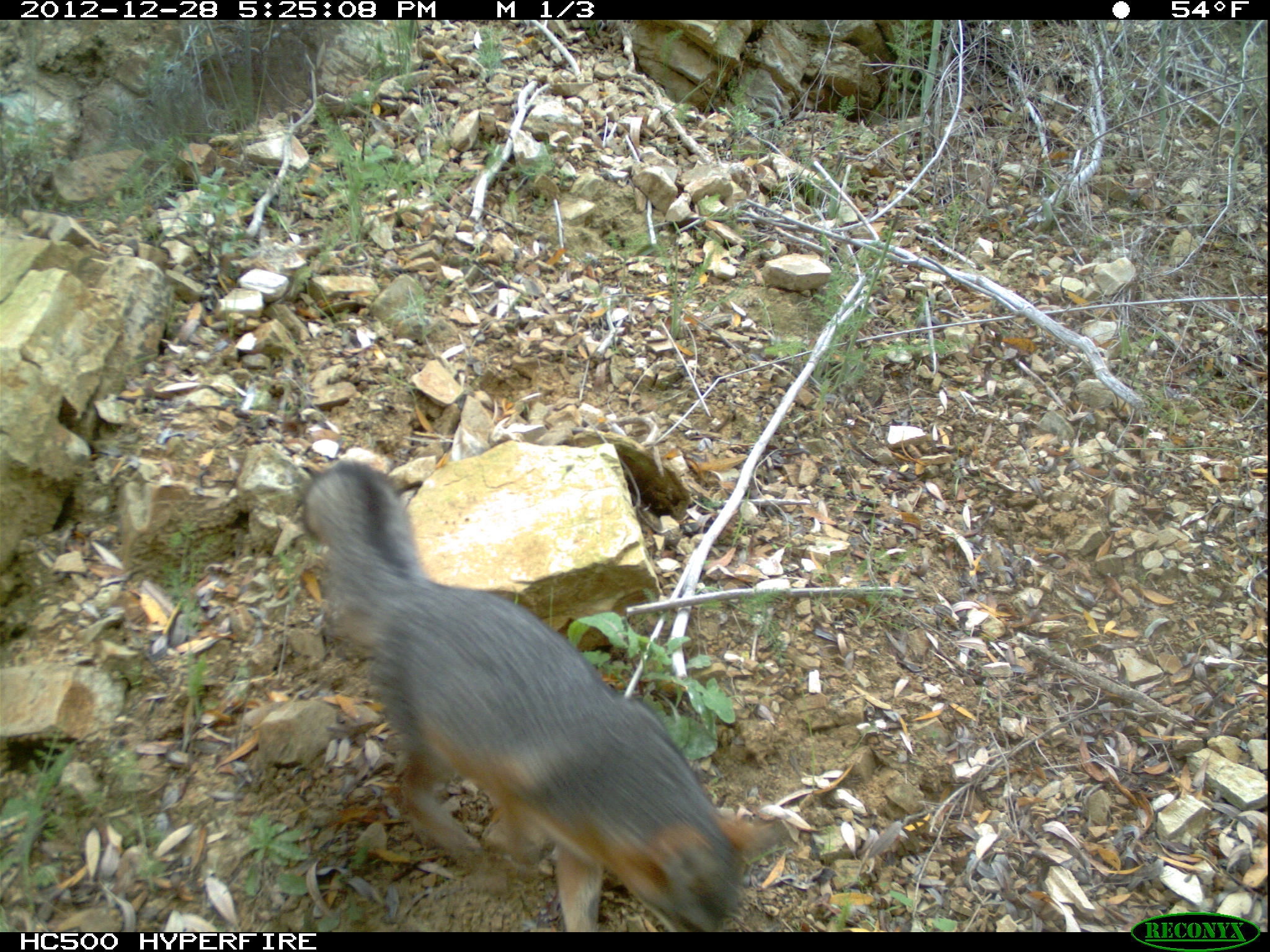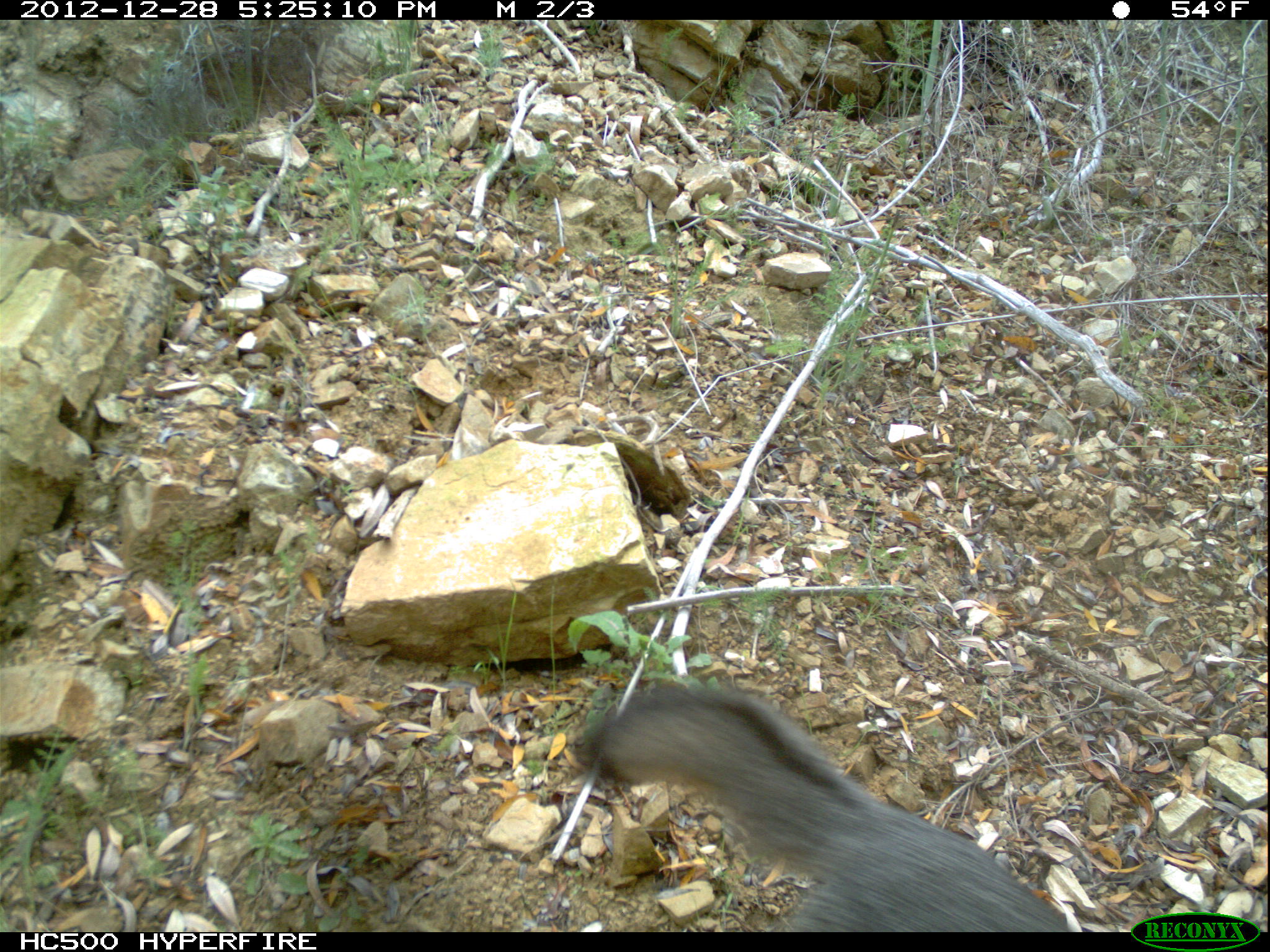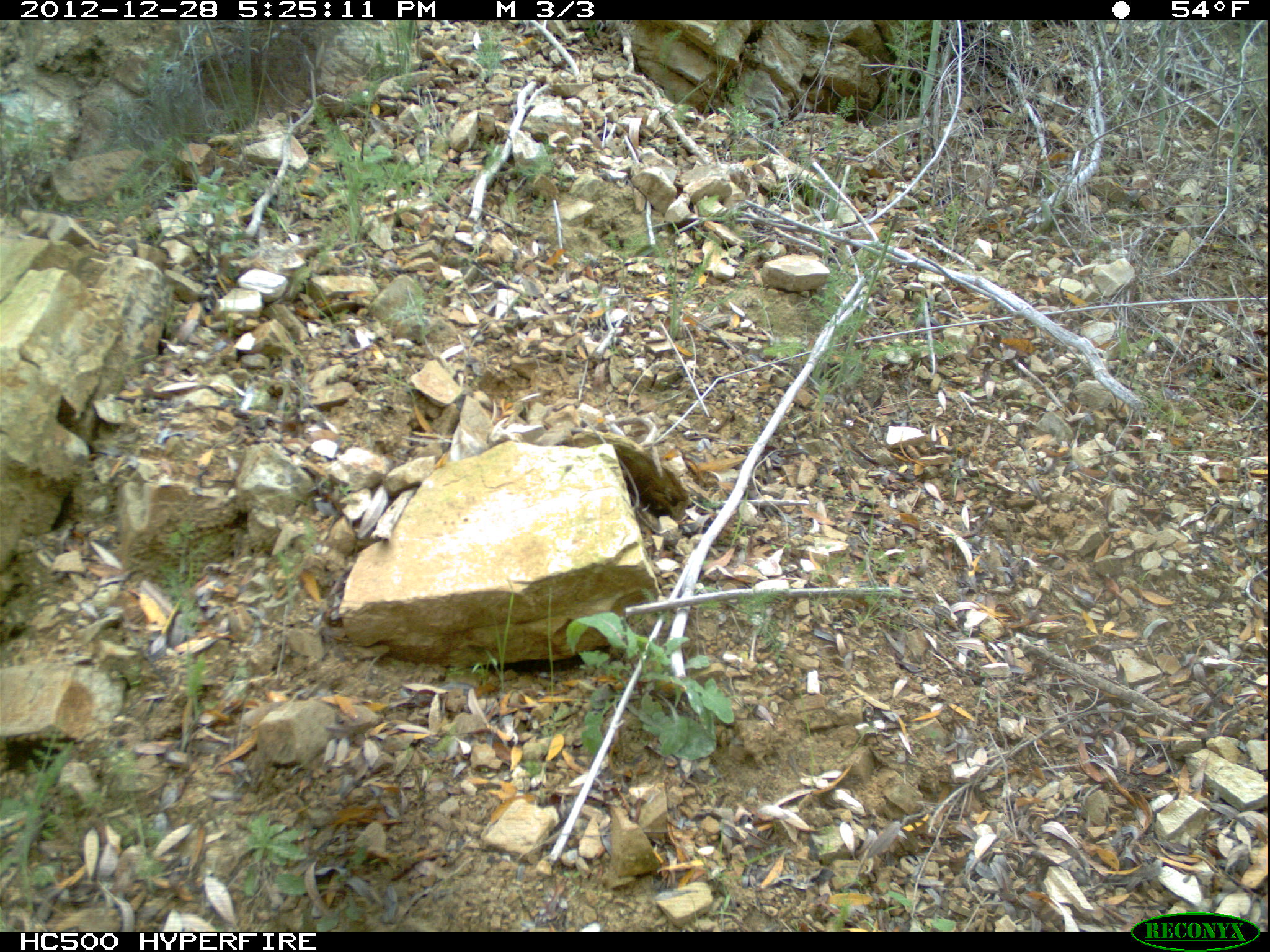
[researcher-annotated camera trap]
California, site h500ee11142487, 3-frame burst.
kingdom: Animalia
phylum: Chordata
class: Mammalia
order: Carnivora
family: Canidae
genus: Urocyon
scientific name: Urocyon littoralis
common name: island fox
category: fox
Fox (island fox) (Urocyon littoralis).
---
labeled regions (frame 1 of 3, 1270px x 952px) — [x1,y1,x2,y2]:
fox: [301,458,781,931]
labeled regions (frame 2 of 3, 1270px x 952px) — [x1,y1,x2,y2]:
fox: [577,680,1072,931]